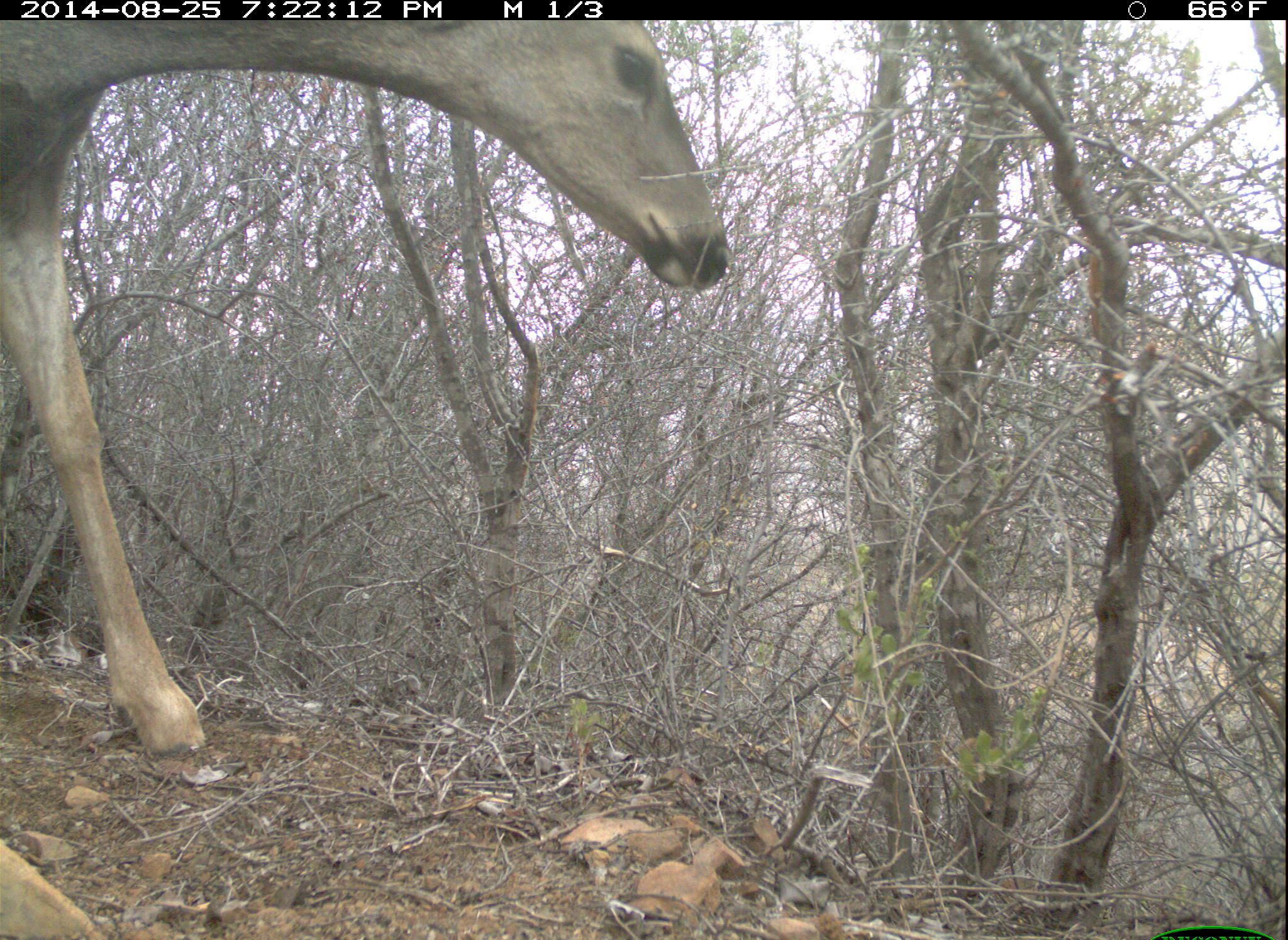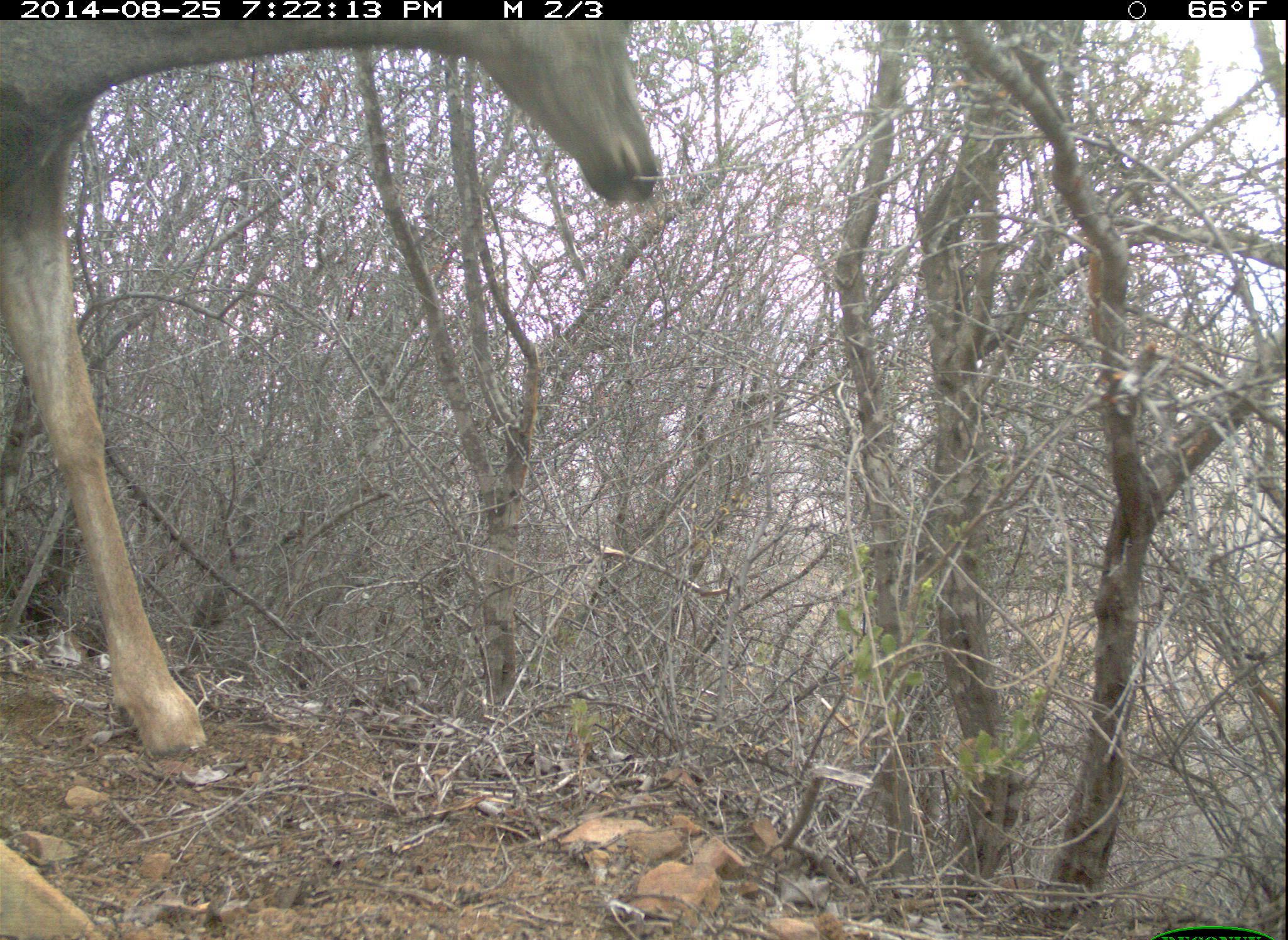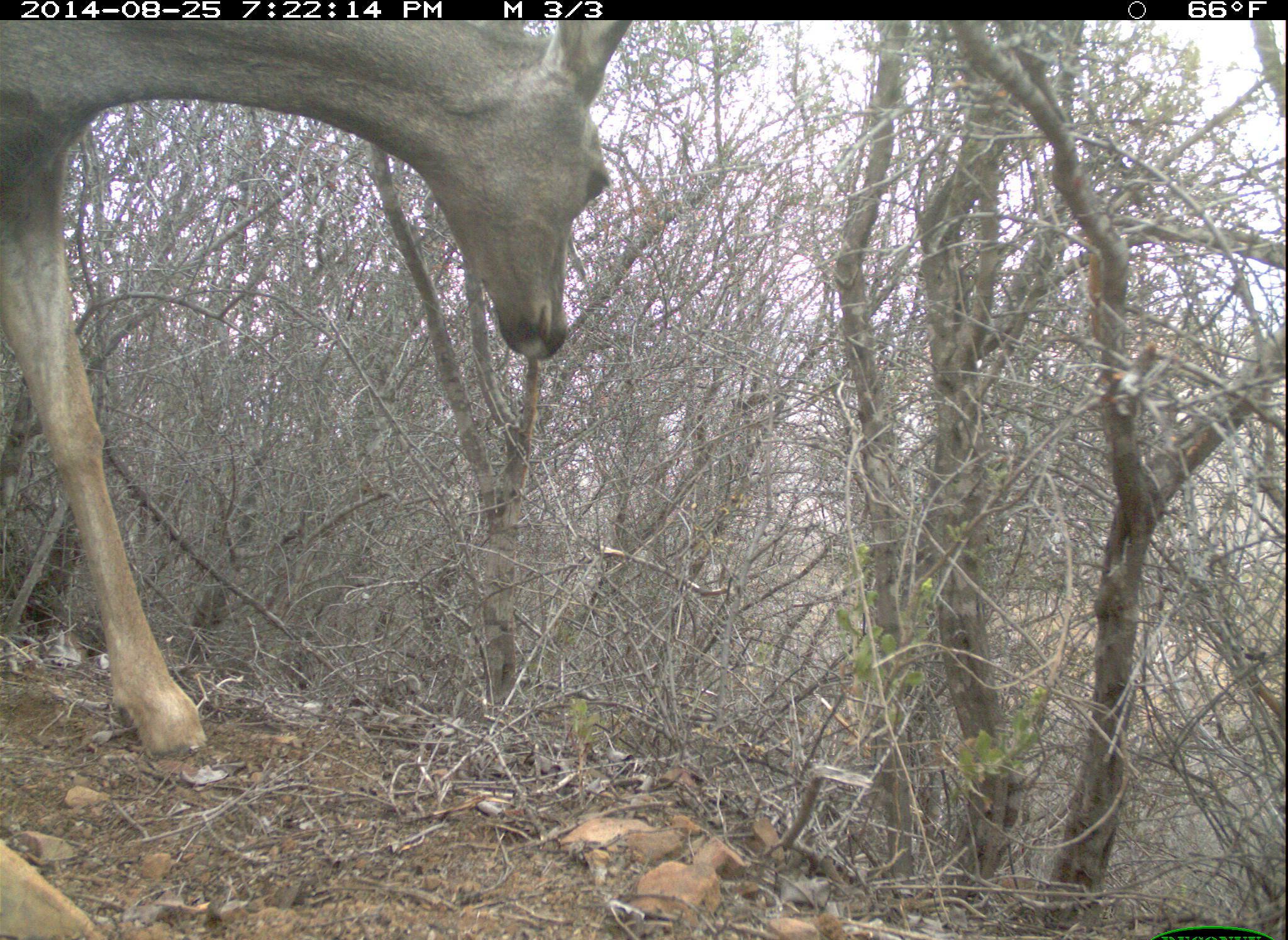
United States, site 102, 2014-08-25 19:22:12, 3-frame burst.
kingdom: Animalia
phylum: Chordata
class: Mammalia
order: Artiodactyla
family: Cervidae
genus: Odocoileus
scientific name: Odocoileus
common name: deer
Deer (Odocoileus).